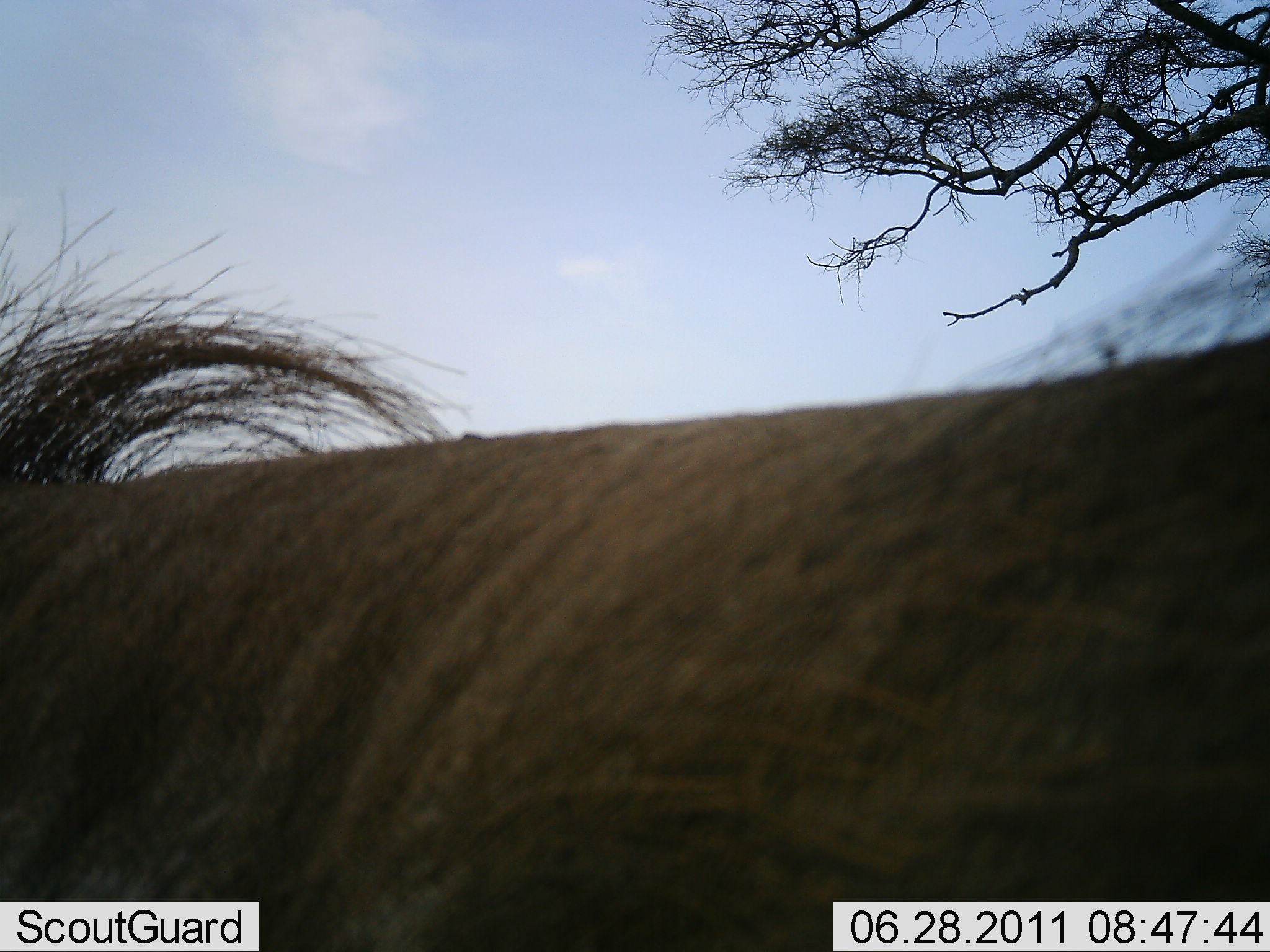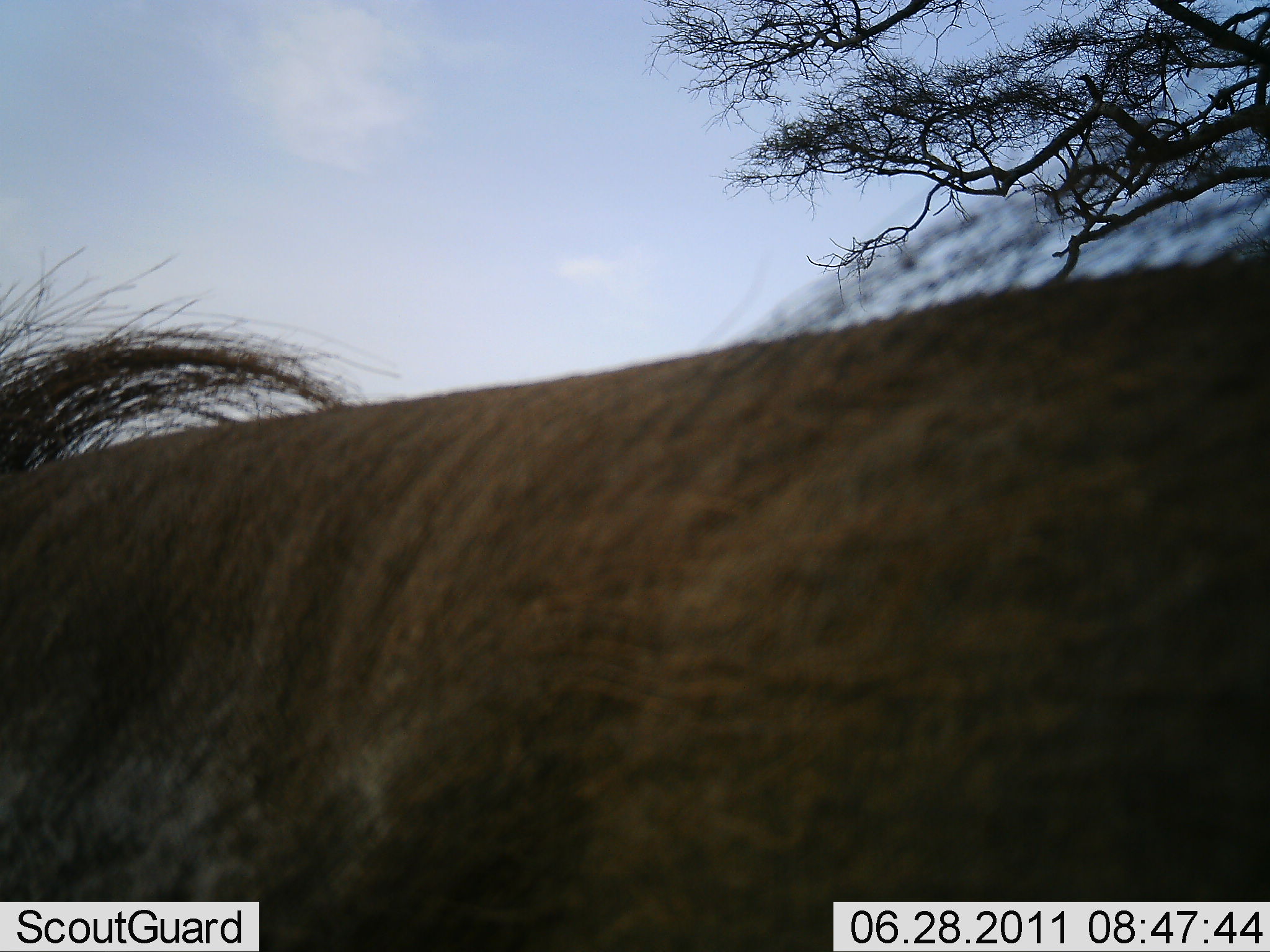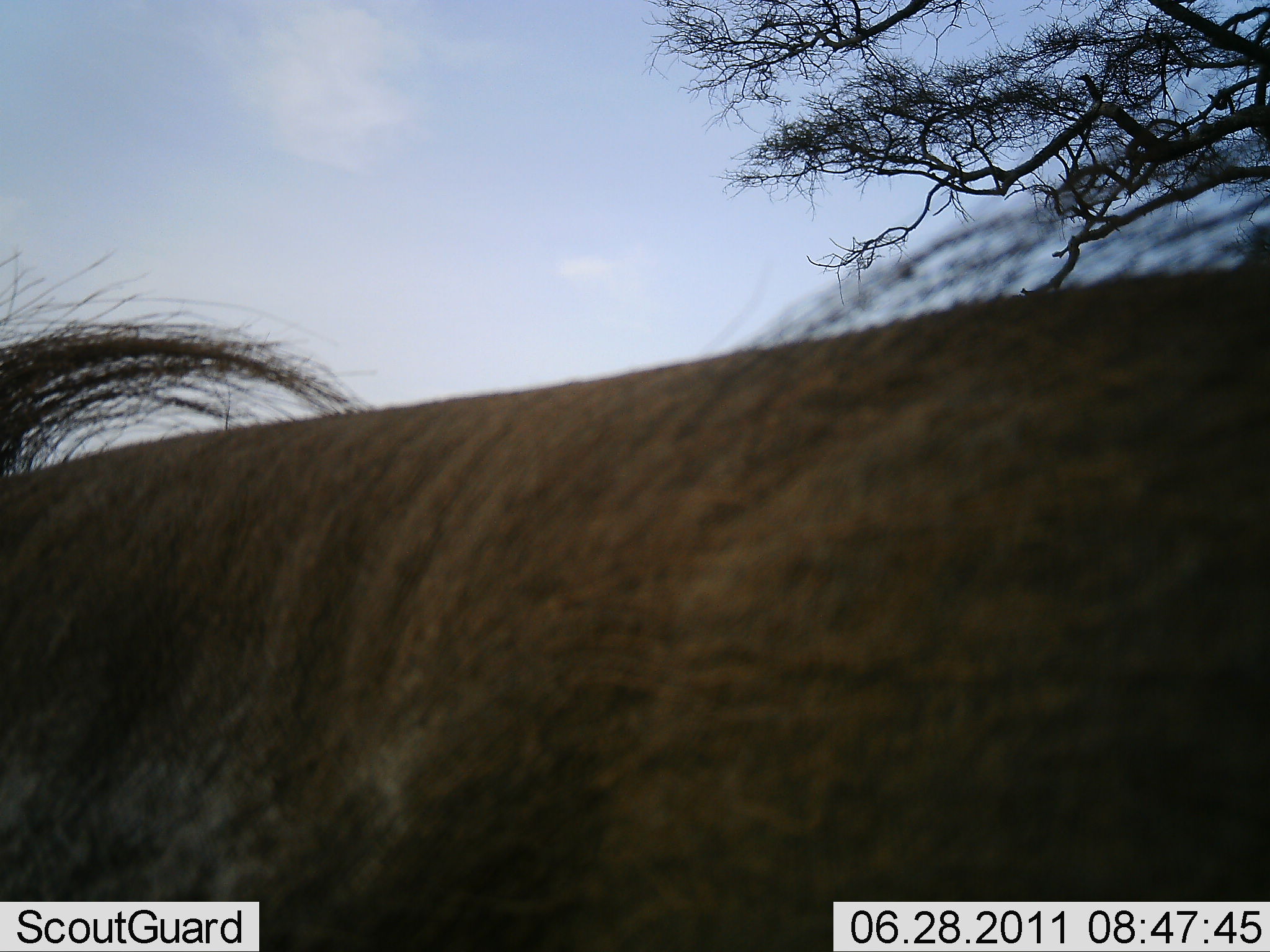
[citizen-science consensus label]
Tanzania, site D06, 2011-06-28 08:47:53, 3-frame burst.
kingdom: Animalia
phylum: Chordata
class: Mammalia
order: Artiodactyla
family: Bovidae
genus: Connochaetes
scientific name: Connochaetes taurinus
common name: blue wildebeest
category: wildebeest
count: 1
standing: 71%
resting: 0%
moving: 14%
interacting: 0%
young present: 0%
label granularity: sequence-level